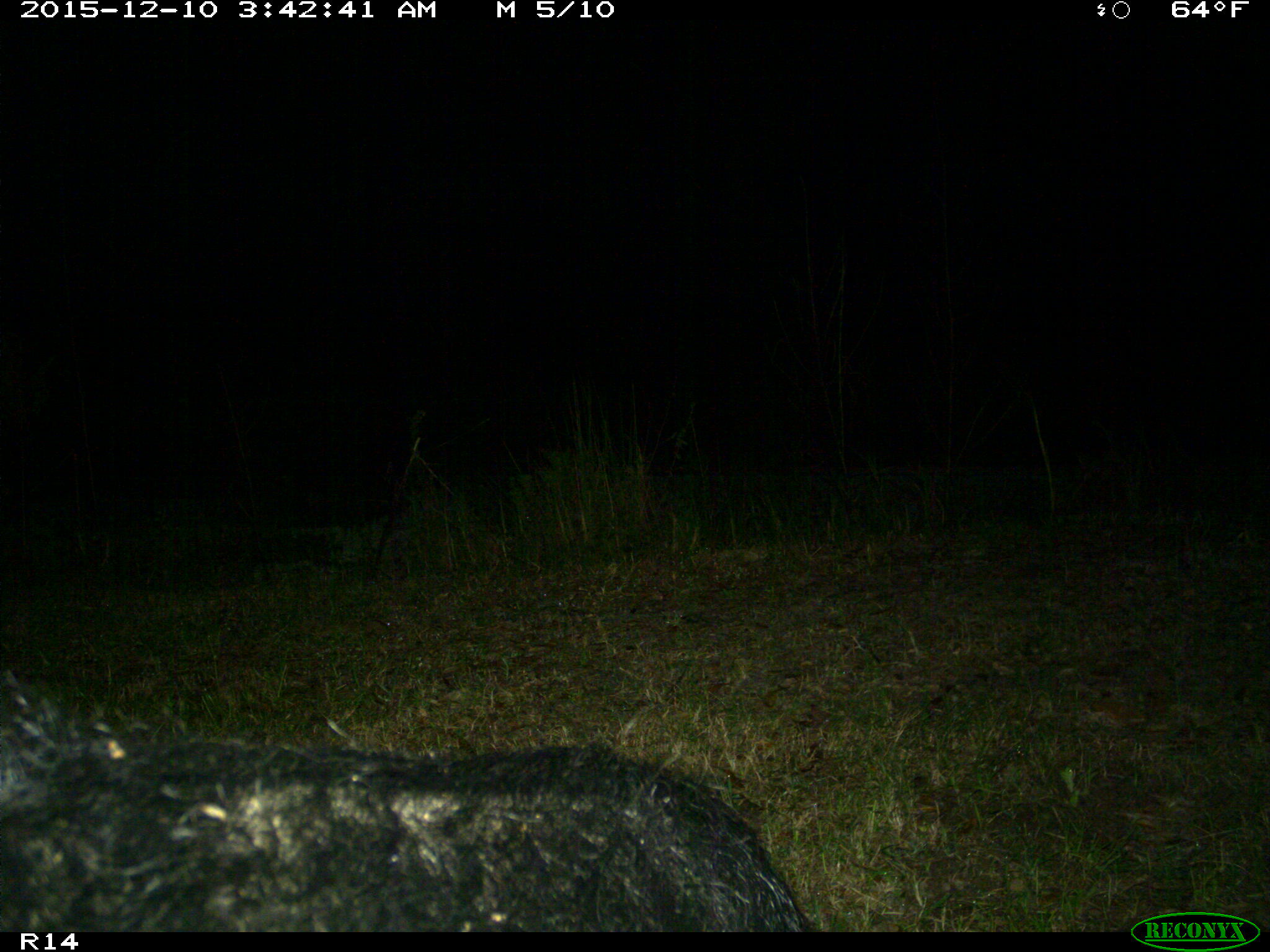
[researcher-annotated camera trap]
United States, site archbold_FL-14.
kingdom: Animalia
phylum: Chordata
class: Mammalia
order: Artiodactyla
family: Suidae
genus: Sus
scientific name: Sus scrofa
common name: wild boar